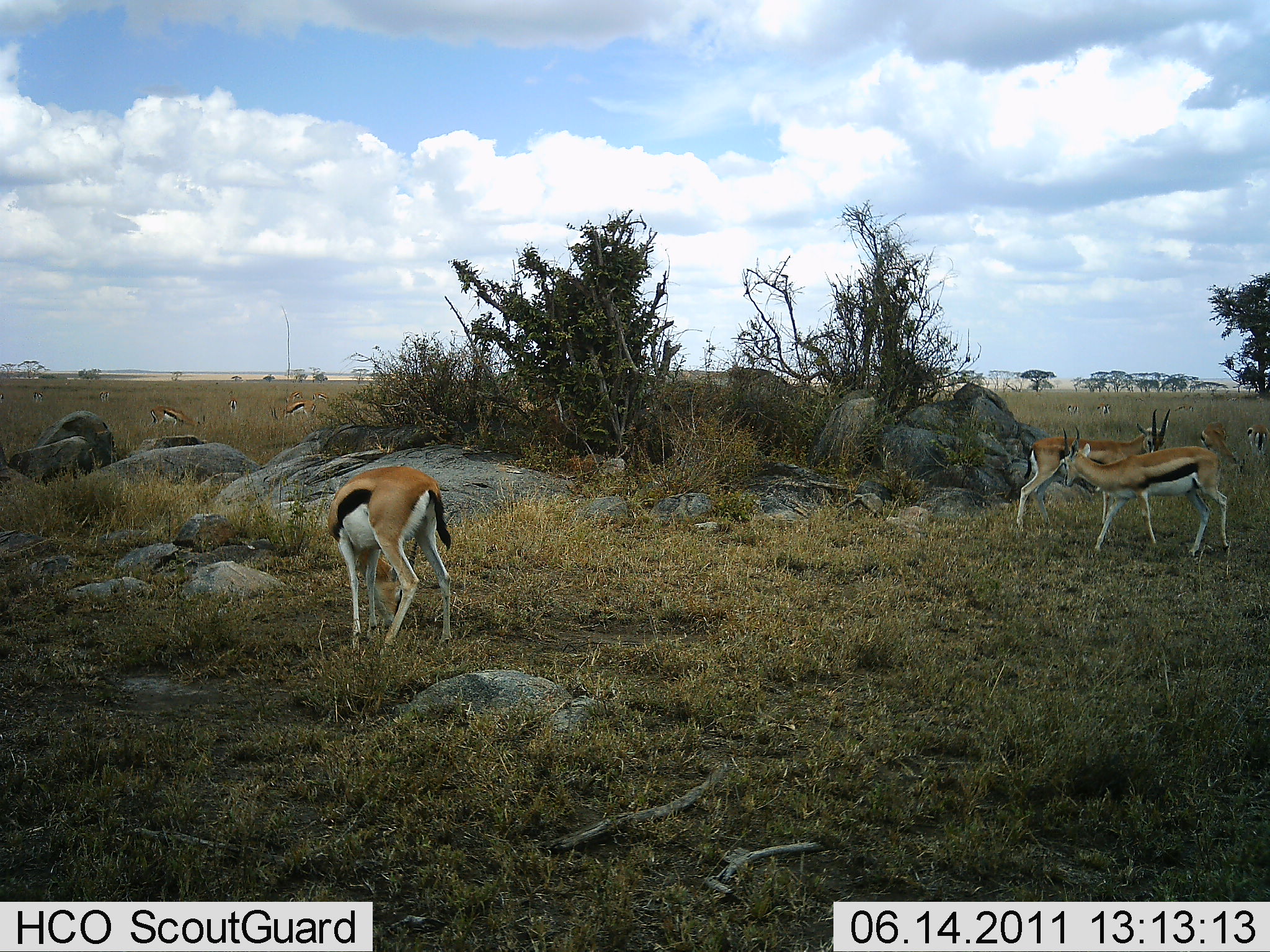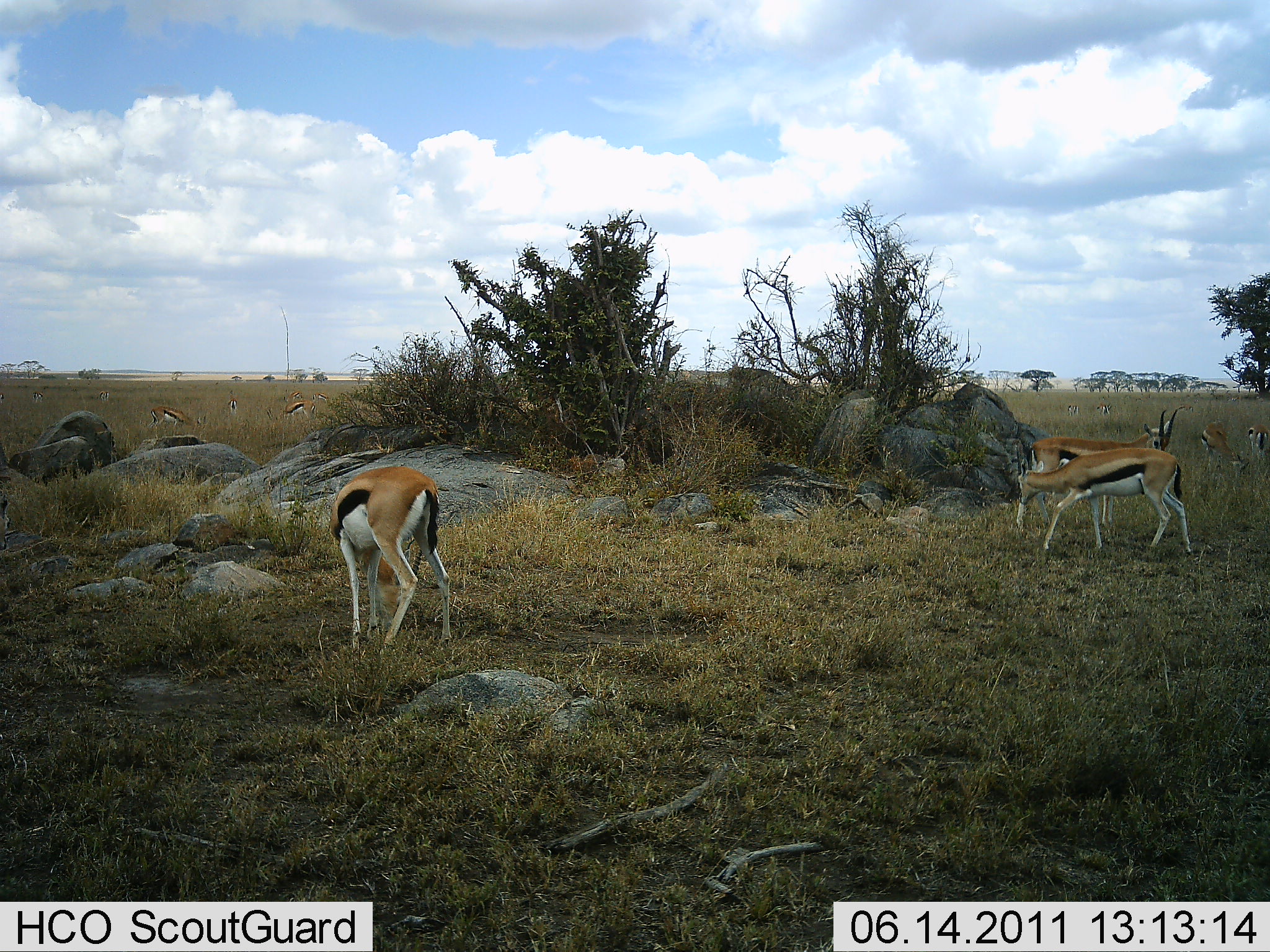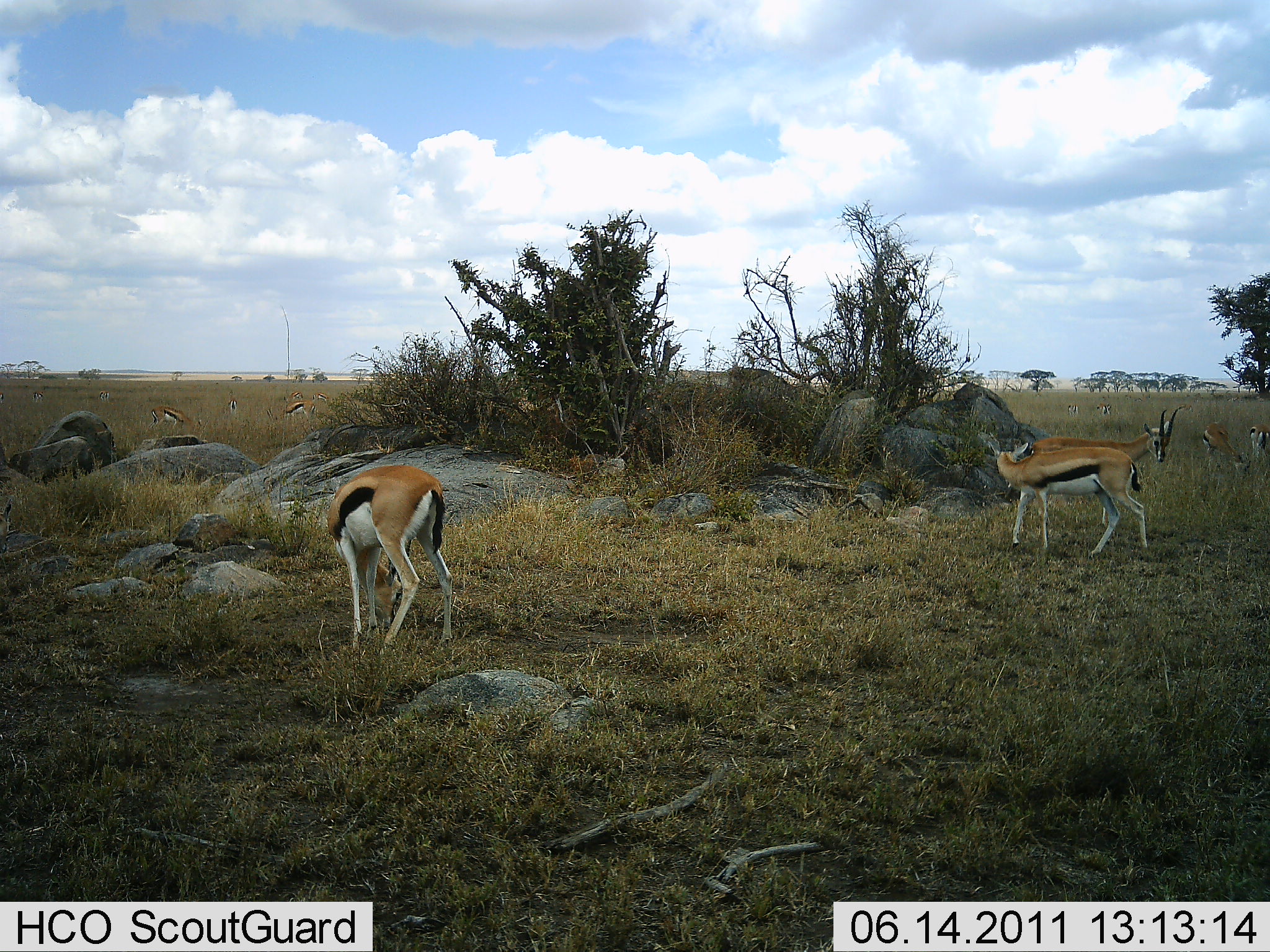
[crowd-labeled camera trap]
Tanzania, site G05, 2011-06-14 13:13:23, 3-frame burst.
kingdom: Animalia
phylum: Chordata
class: Mammalia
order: Artiodactyla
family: Bovidae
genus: Eudorcas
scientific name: Eudorcas thomsonii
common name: thomson's gazelle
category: gazellethomsons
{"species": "gazellethomsons (thomson's gazelle) (Eudorcas thomsonii)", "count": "7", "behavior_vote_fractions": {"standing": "91%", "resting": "0%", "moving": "55%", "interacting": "9%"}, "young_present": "9%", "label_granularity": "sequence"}